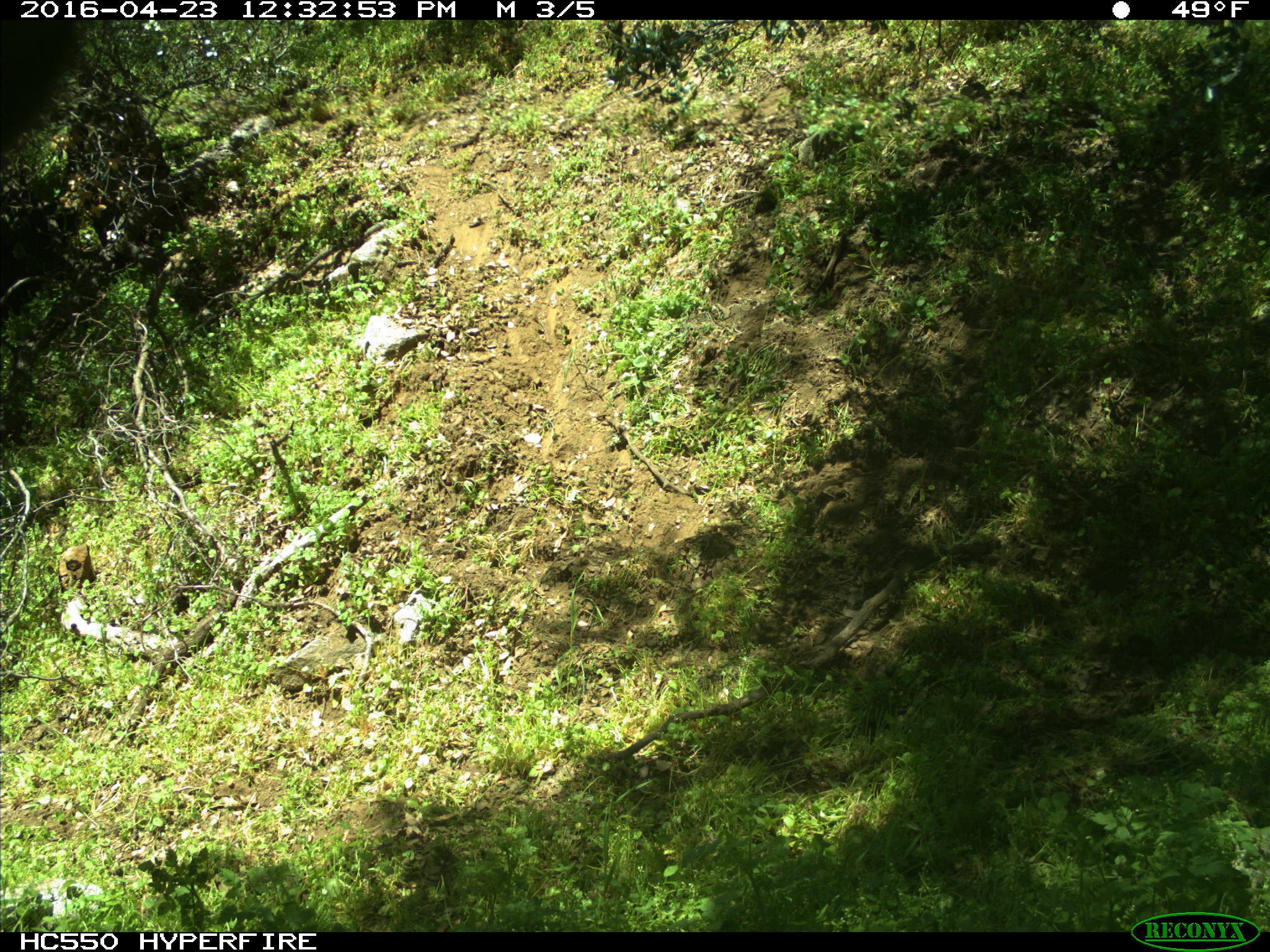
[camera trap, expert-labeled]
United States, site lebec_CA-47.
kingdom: Animalia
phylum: Chordata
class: Mammalia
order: Artiodactyla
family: Bovidae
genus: Bos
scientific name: Bos taurus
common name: domestic cow